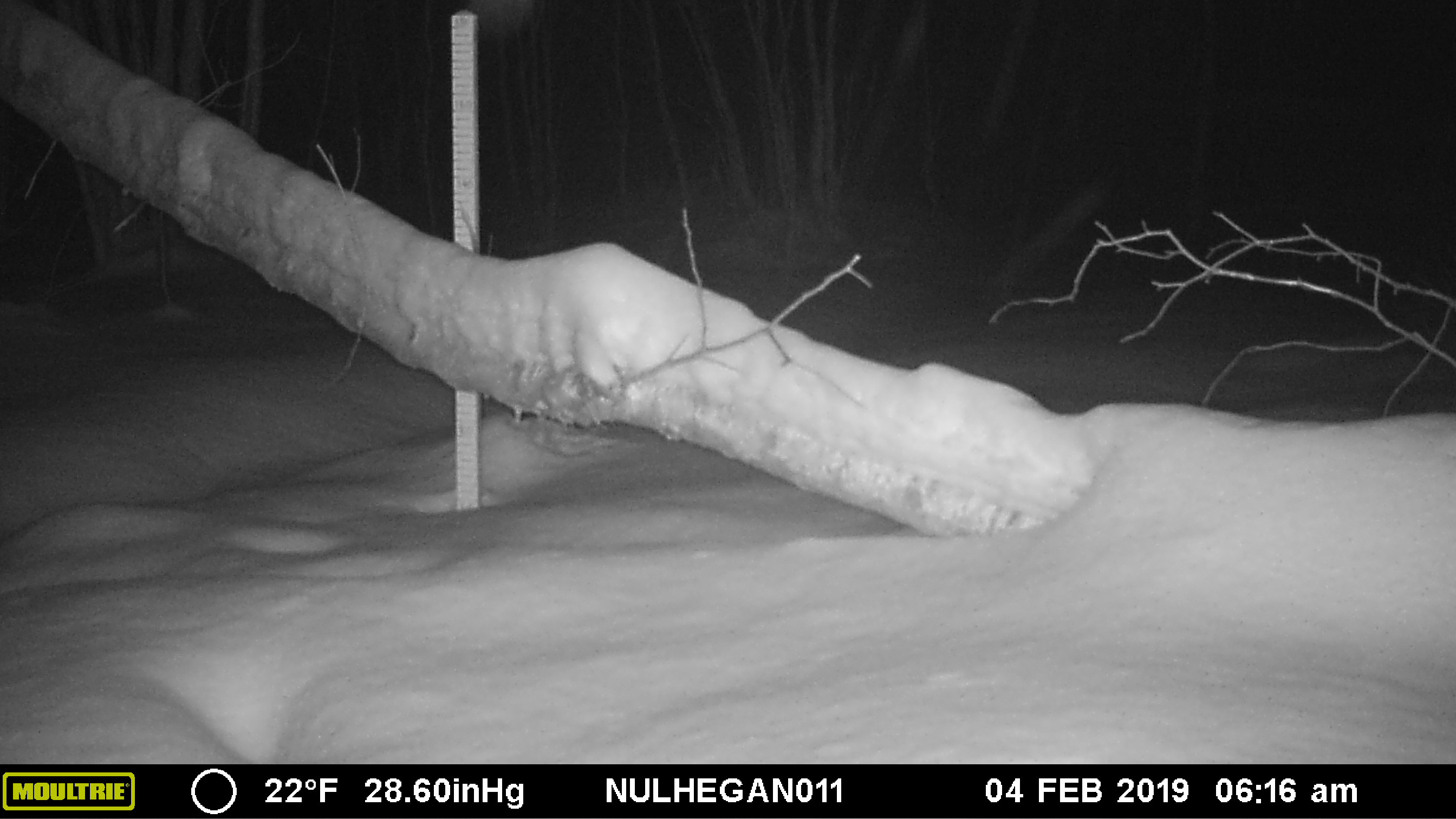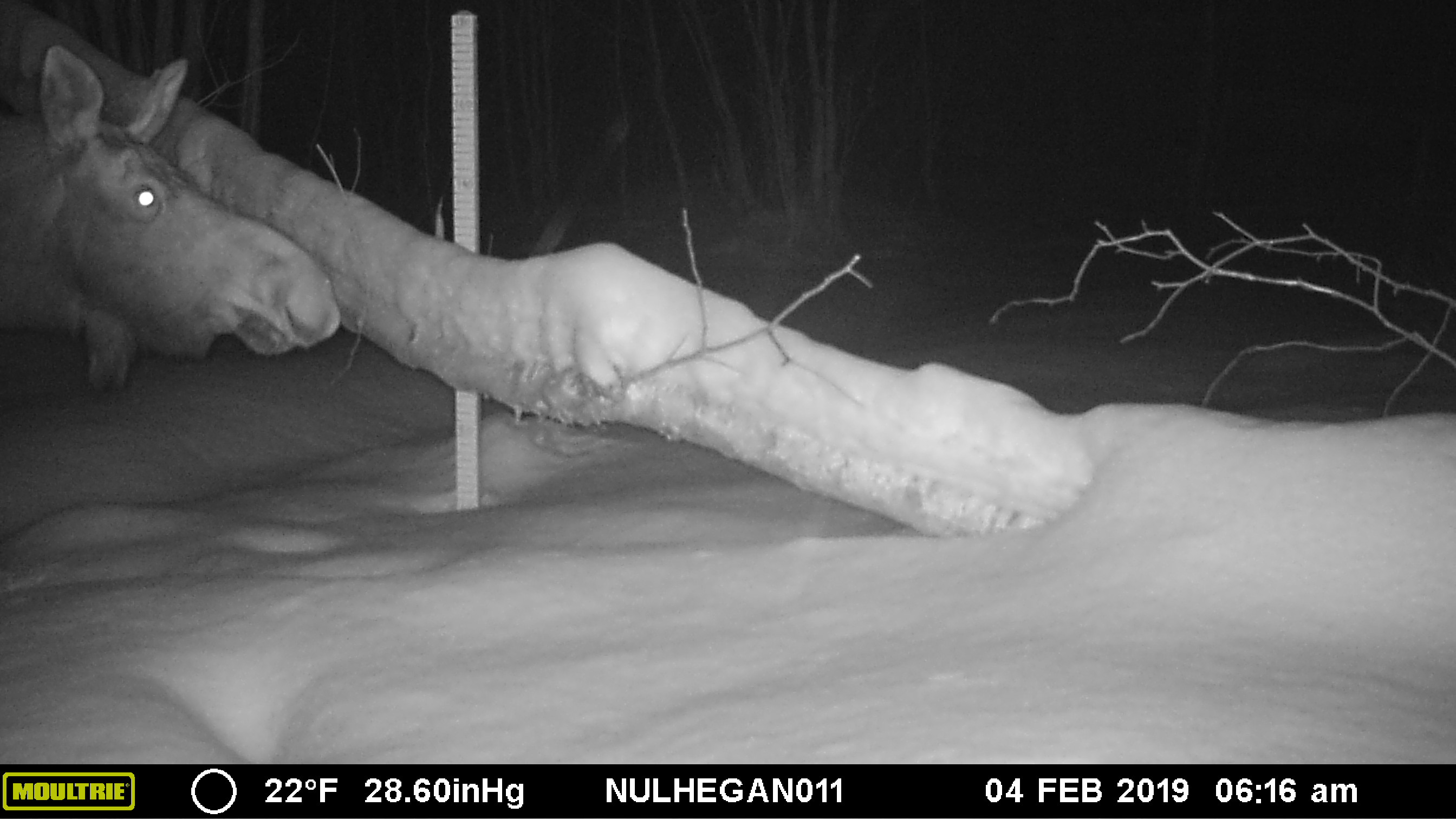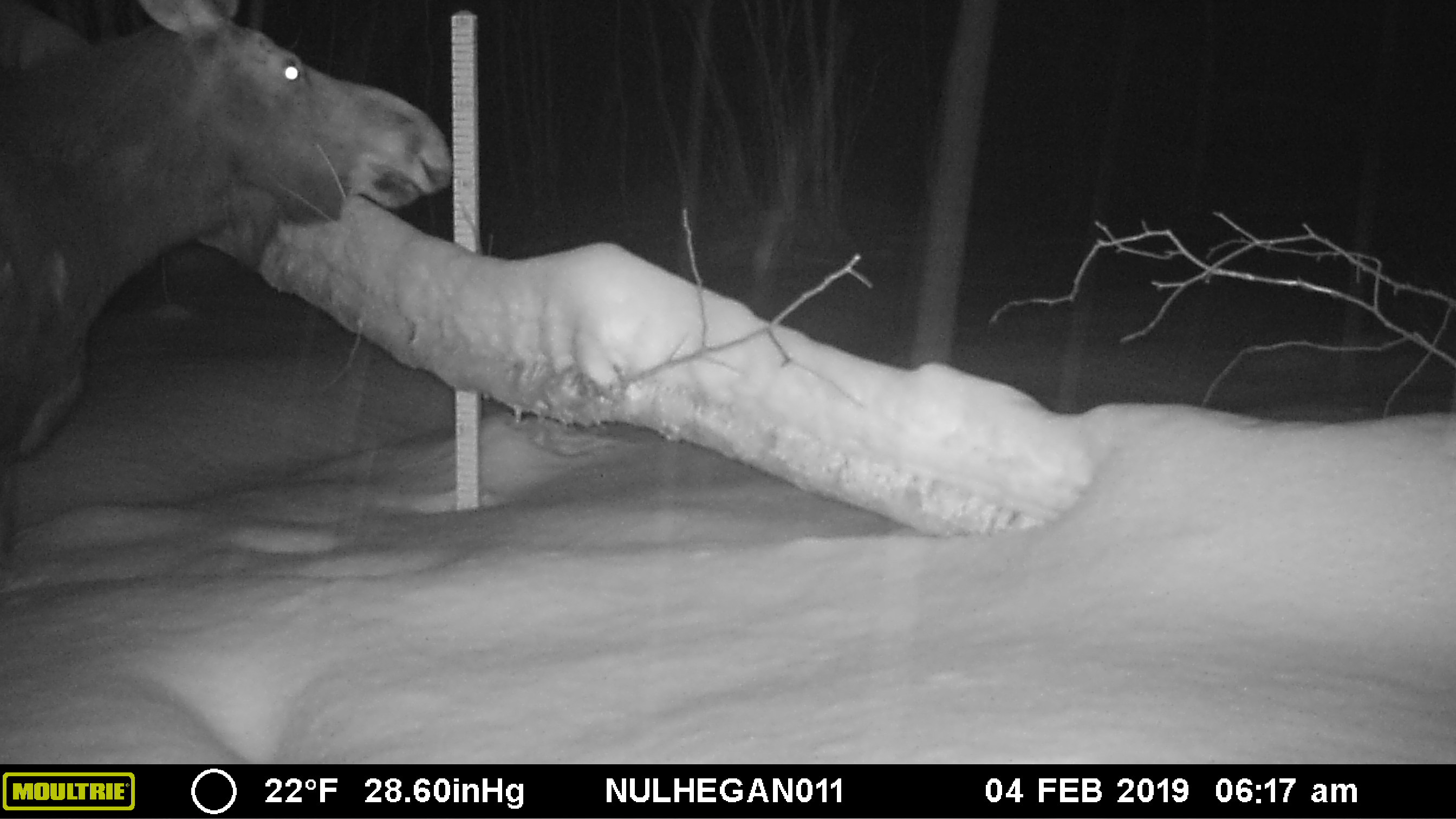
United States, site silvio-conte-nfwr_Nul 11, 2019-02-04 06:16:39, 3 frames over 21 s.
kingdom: Animalia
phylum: Chordata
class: Mammalia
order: Artiodactyla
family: Cervidae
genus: Alces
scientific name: Alces alces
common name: moose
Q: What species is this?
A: Moose (Alces alces).